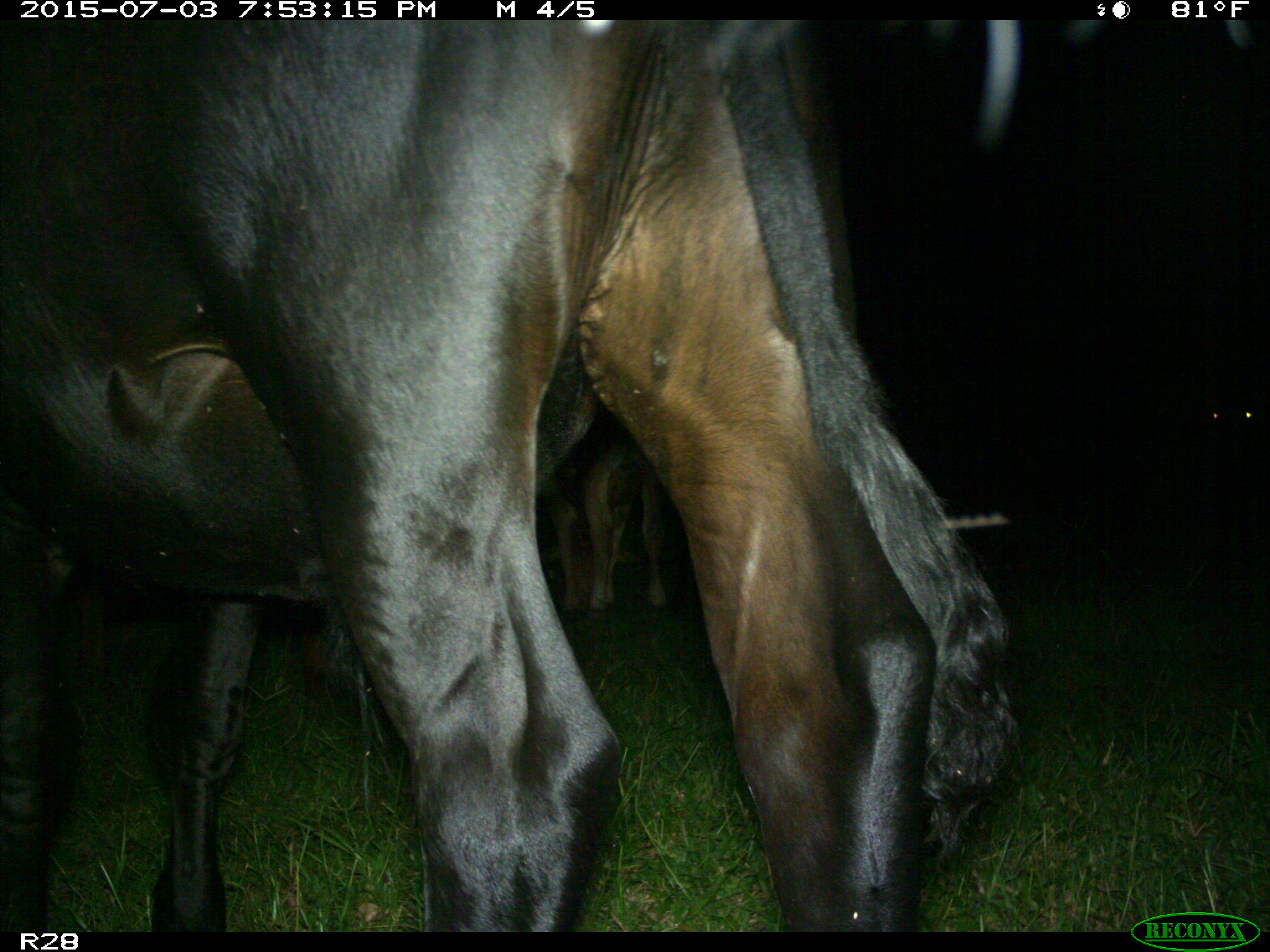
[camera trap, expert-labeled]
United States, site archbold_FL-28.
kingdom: Animalia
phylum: Chordata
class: Mammalia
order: Artiodactyla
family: Bovidae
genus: Bos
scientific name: Bos taurus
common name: domestic cow